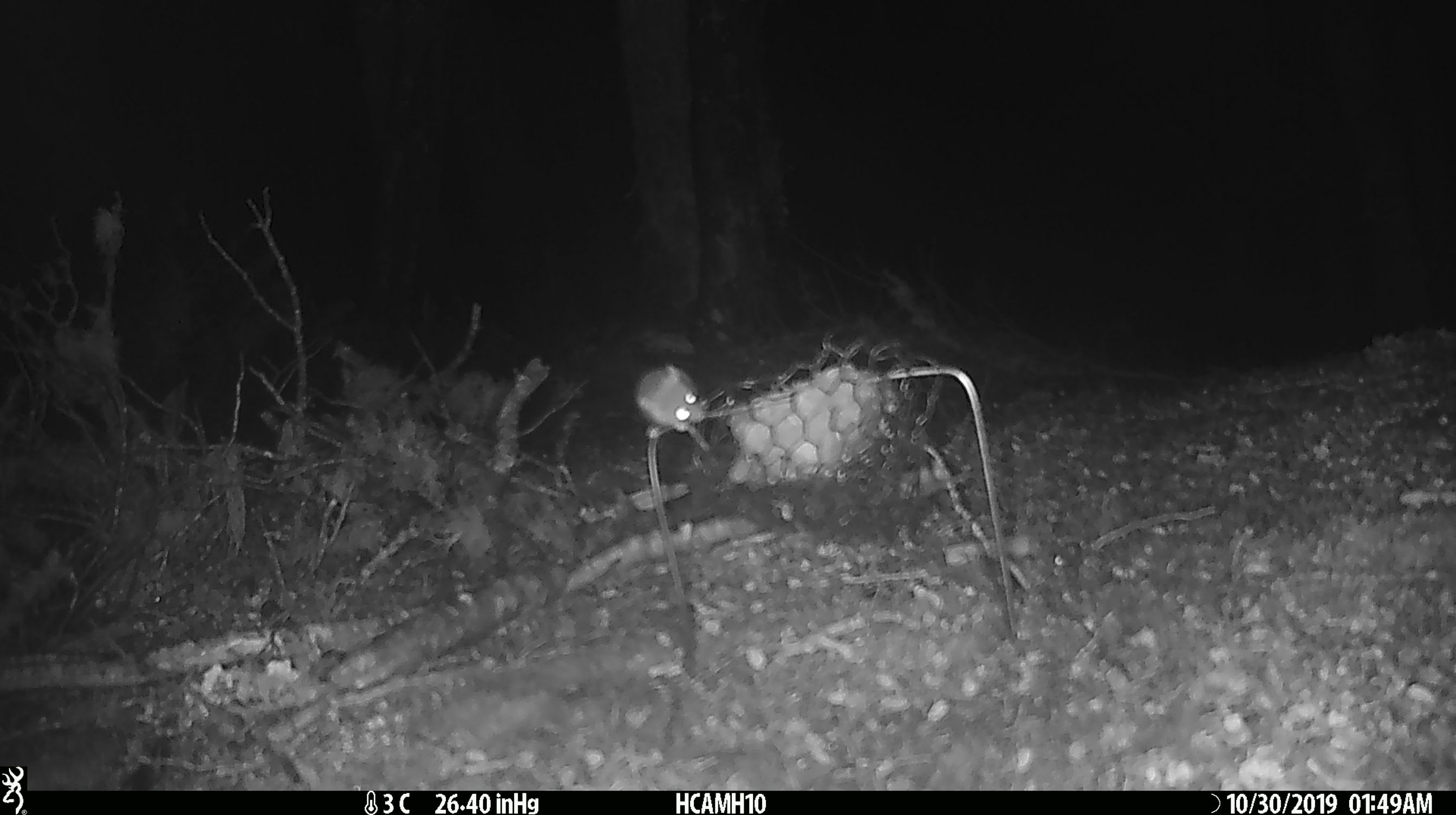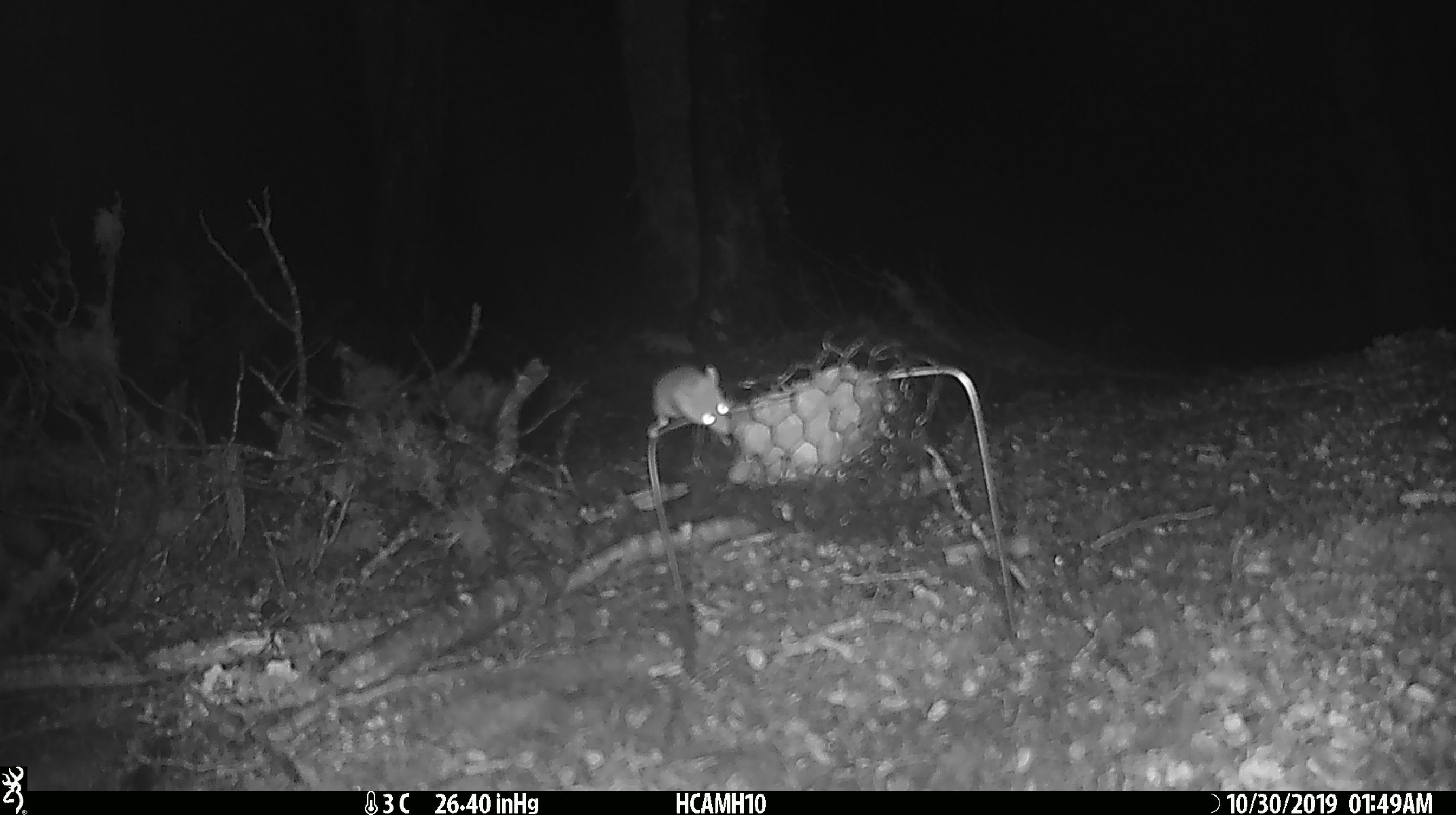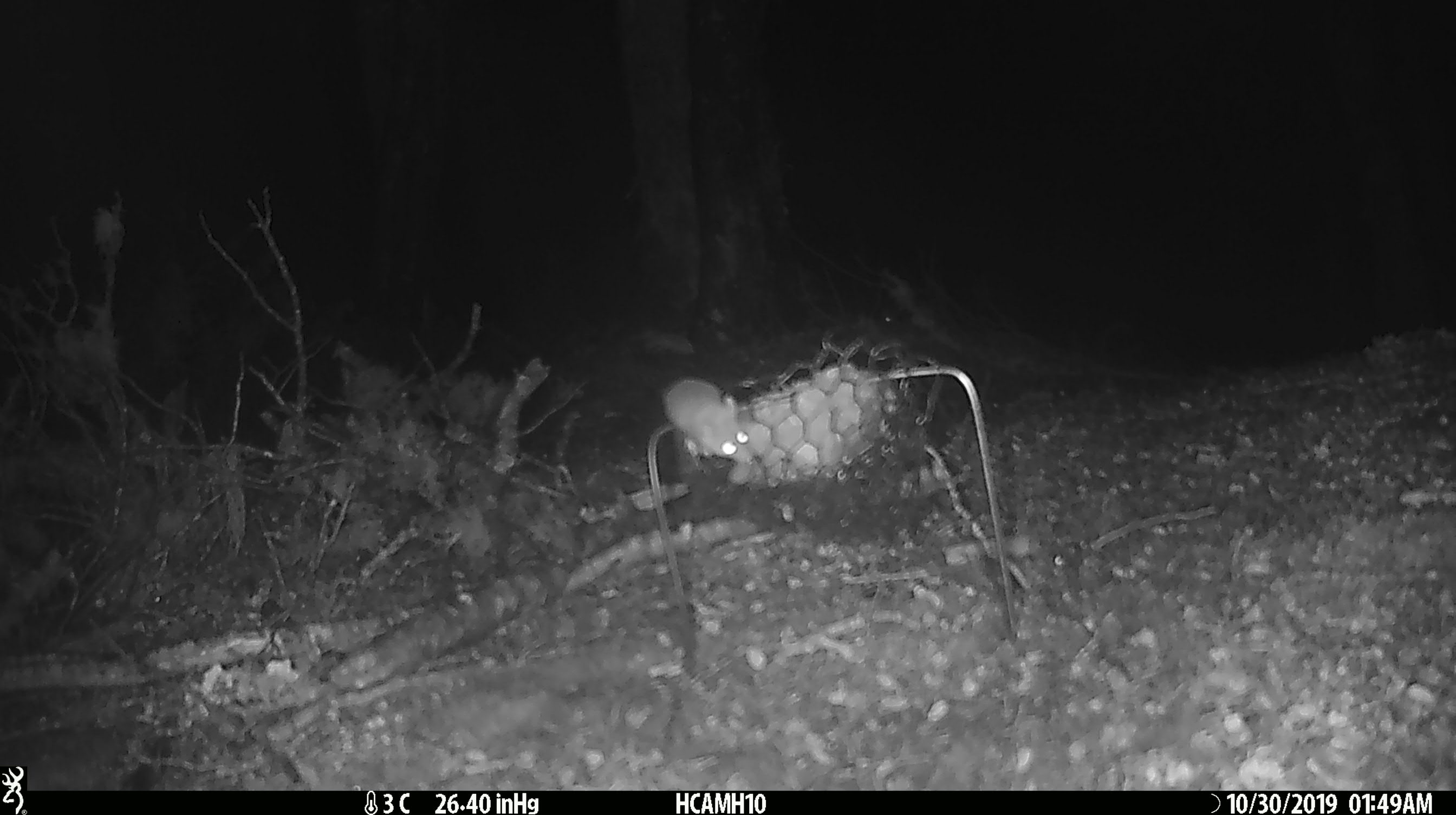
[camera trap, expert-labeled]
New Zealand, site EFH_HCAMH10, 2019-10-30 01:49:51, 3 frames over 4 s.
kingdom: Animalia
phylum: Chordata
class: Mammalia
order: Rodentia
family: Muridae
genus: Mus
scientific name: Mus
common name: mouse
Mouse (Mus).